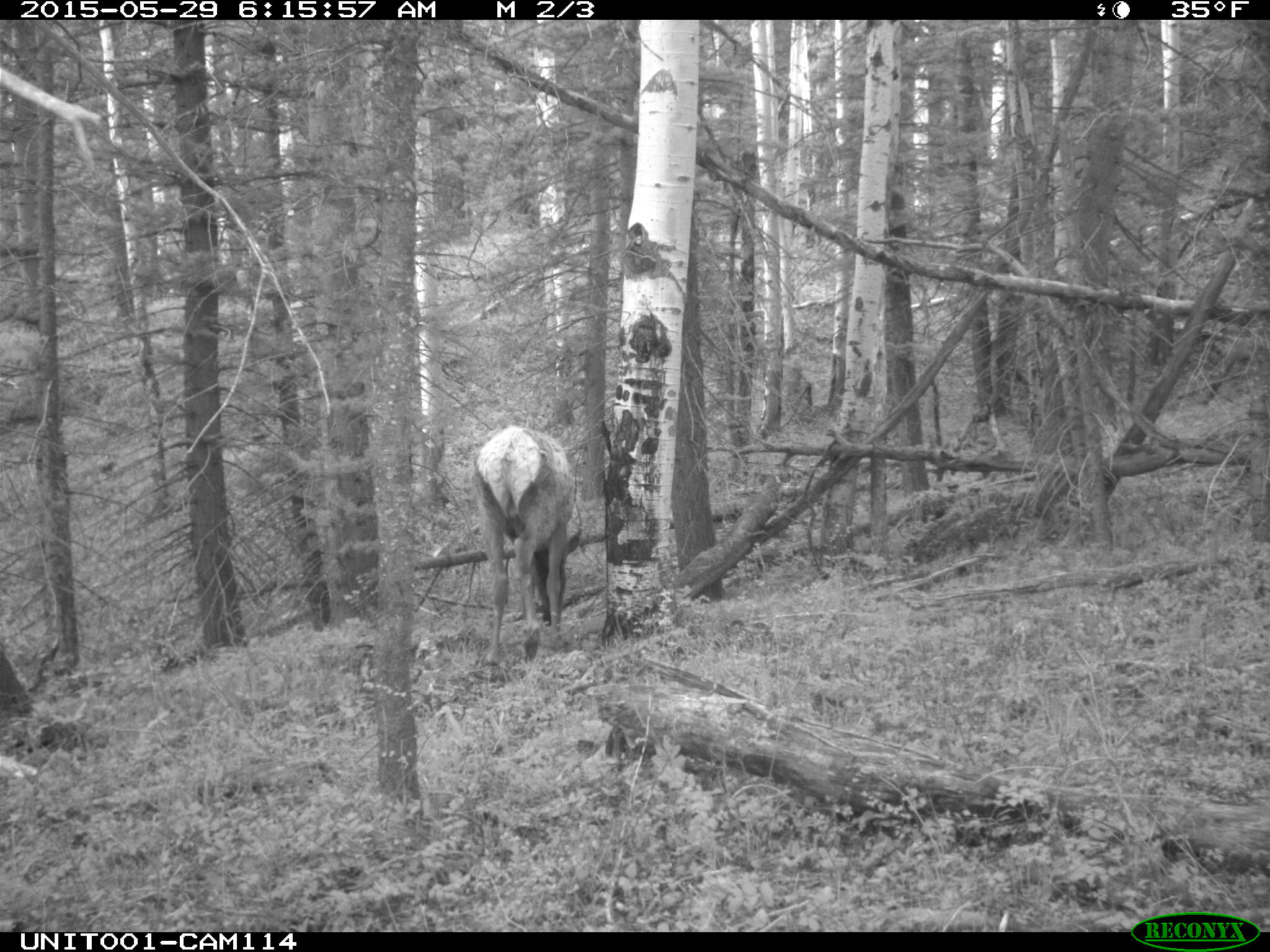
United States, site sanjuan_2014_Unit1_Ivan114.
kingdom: Animalia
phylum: Chordata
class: Mammalia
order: Artiodactyla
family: Cervidae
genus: Cervus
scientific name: Cervus elaphus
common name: red deer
Cervus elaphus (red deer).